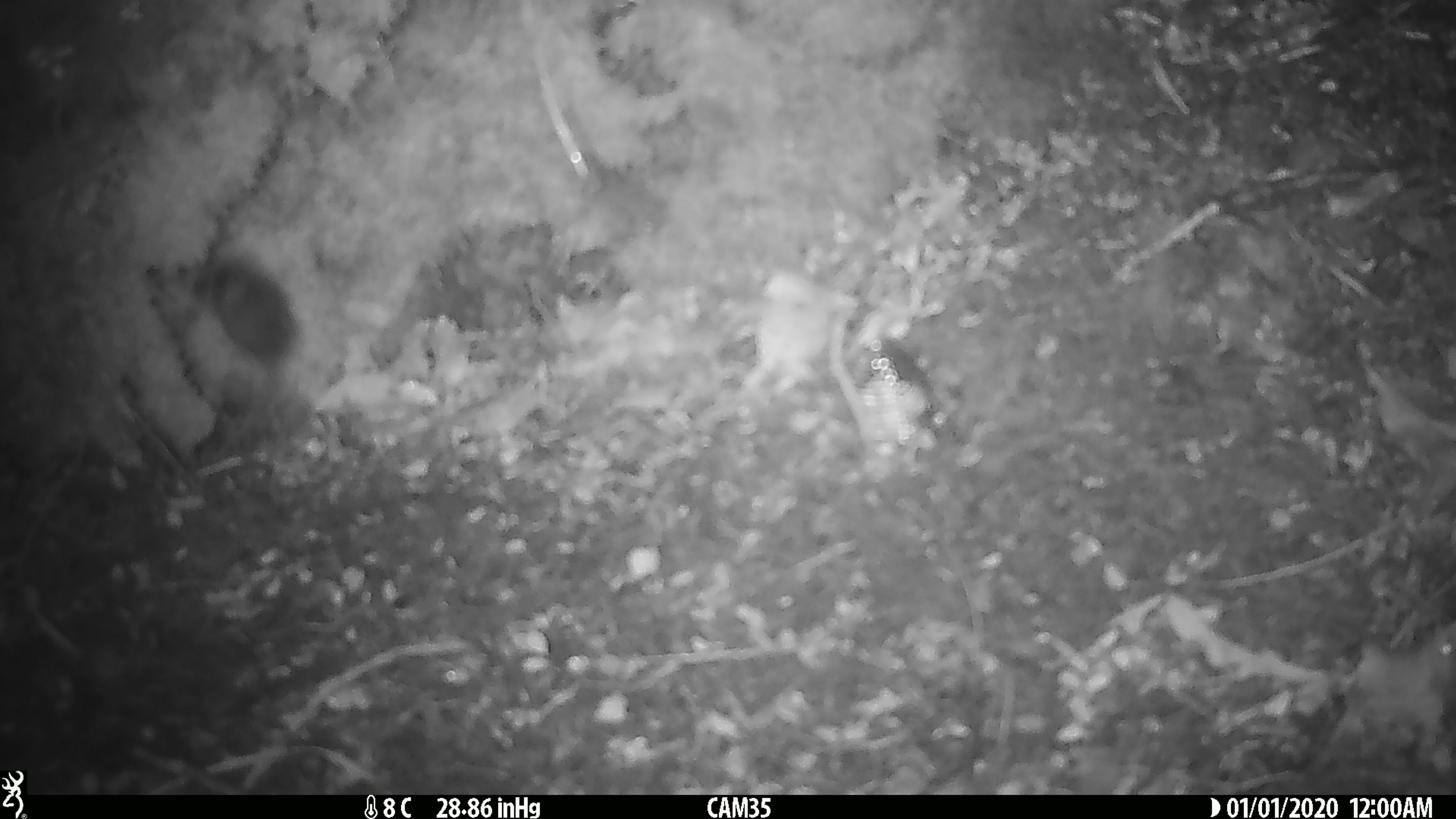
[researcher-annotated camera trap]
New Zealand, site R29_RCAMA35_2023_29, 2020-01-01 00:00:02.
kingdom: Animalia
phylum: Chordata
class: Mammalia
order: Rodentia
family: Muridae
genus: Mus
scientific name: Mus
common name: mouse